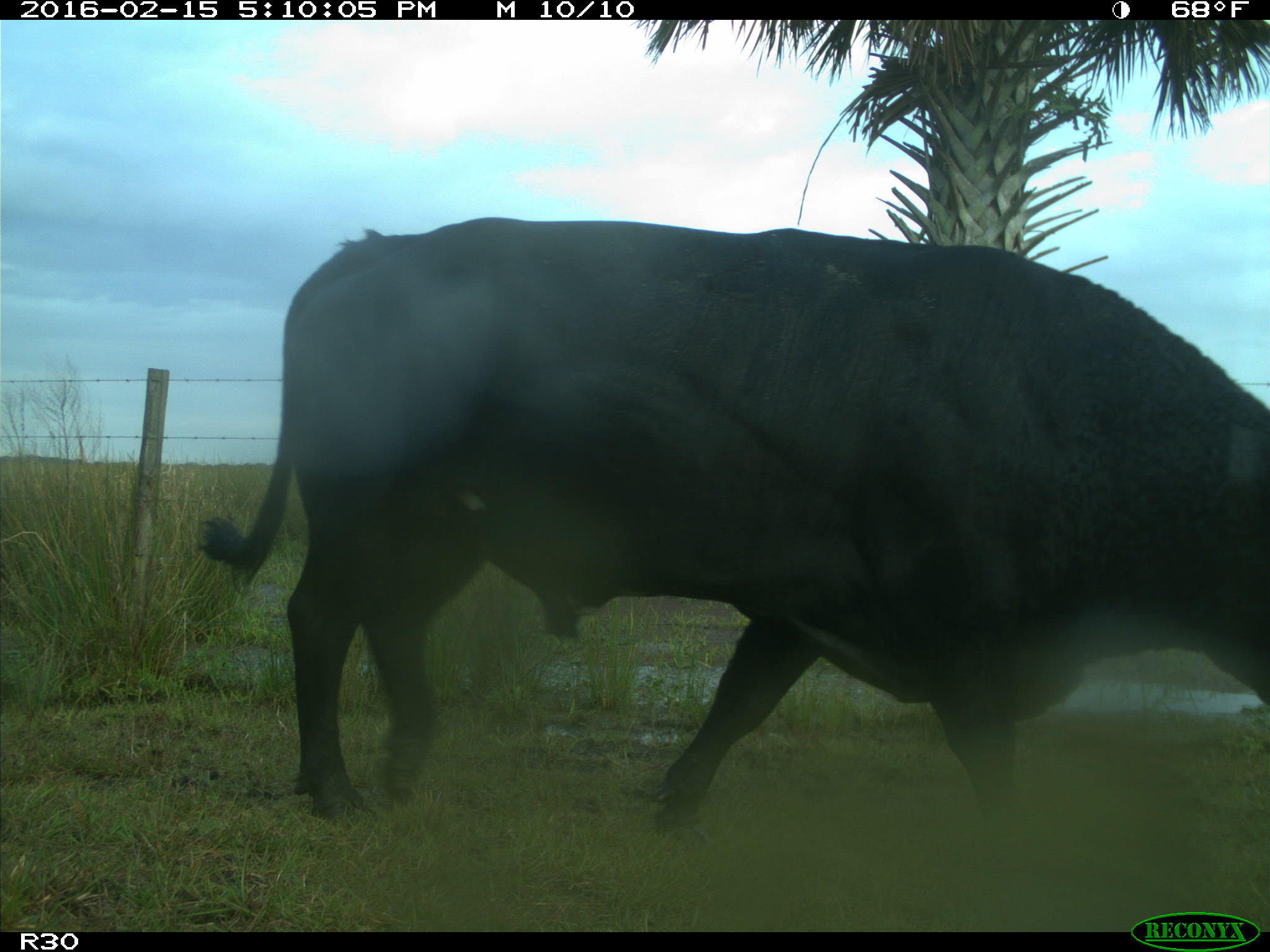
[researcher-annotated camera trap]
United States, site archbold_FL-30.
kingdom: Animalia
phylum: Chordata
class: Mammalia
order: Artiodactyla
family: Bovidae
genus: Bos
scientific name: Bos taurus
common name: domestic cow